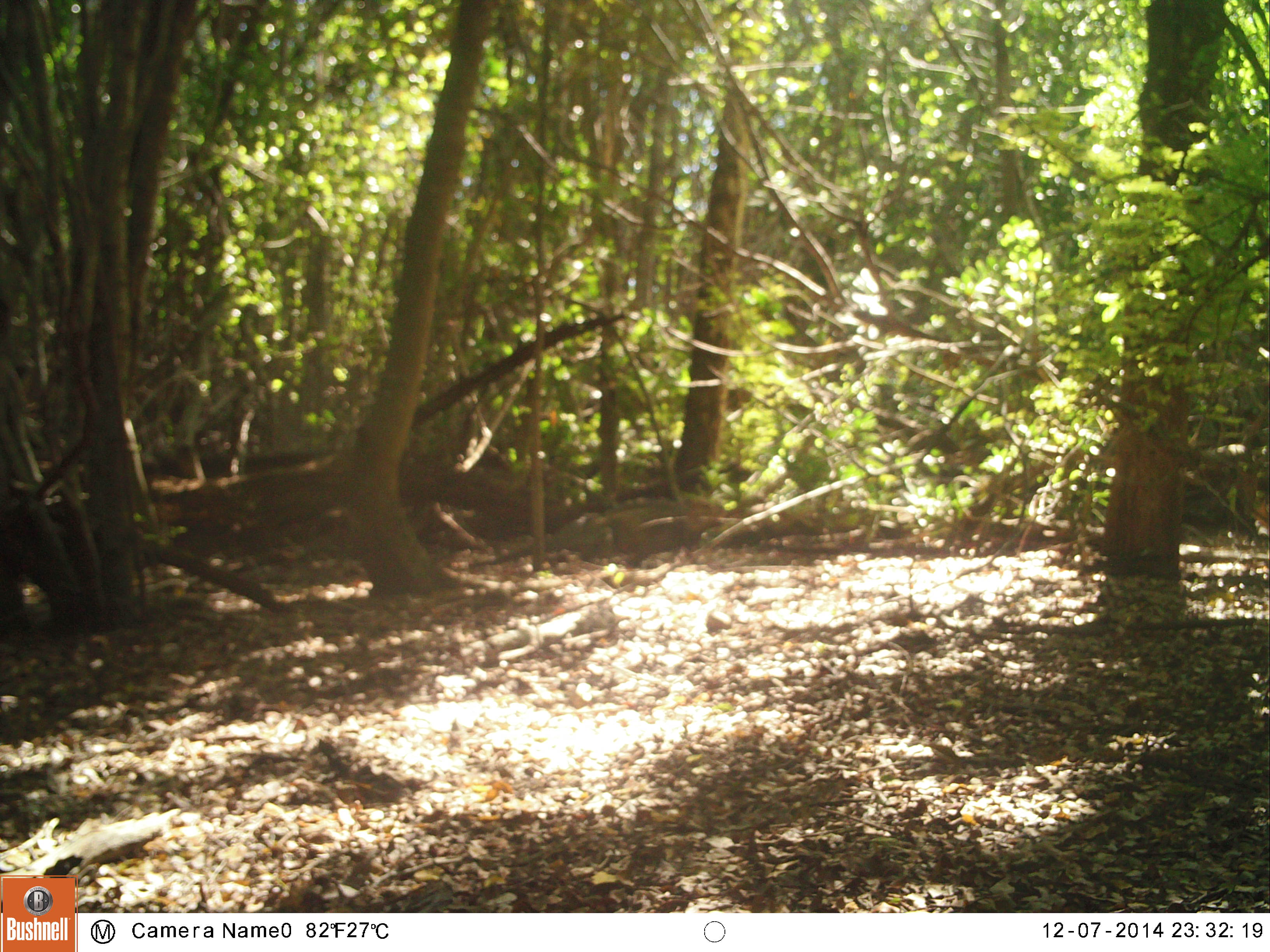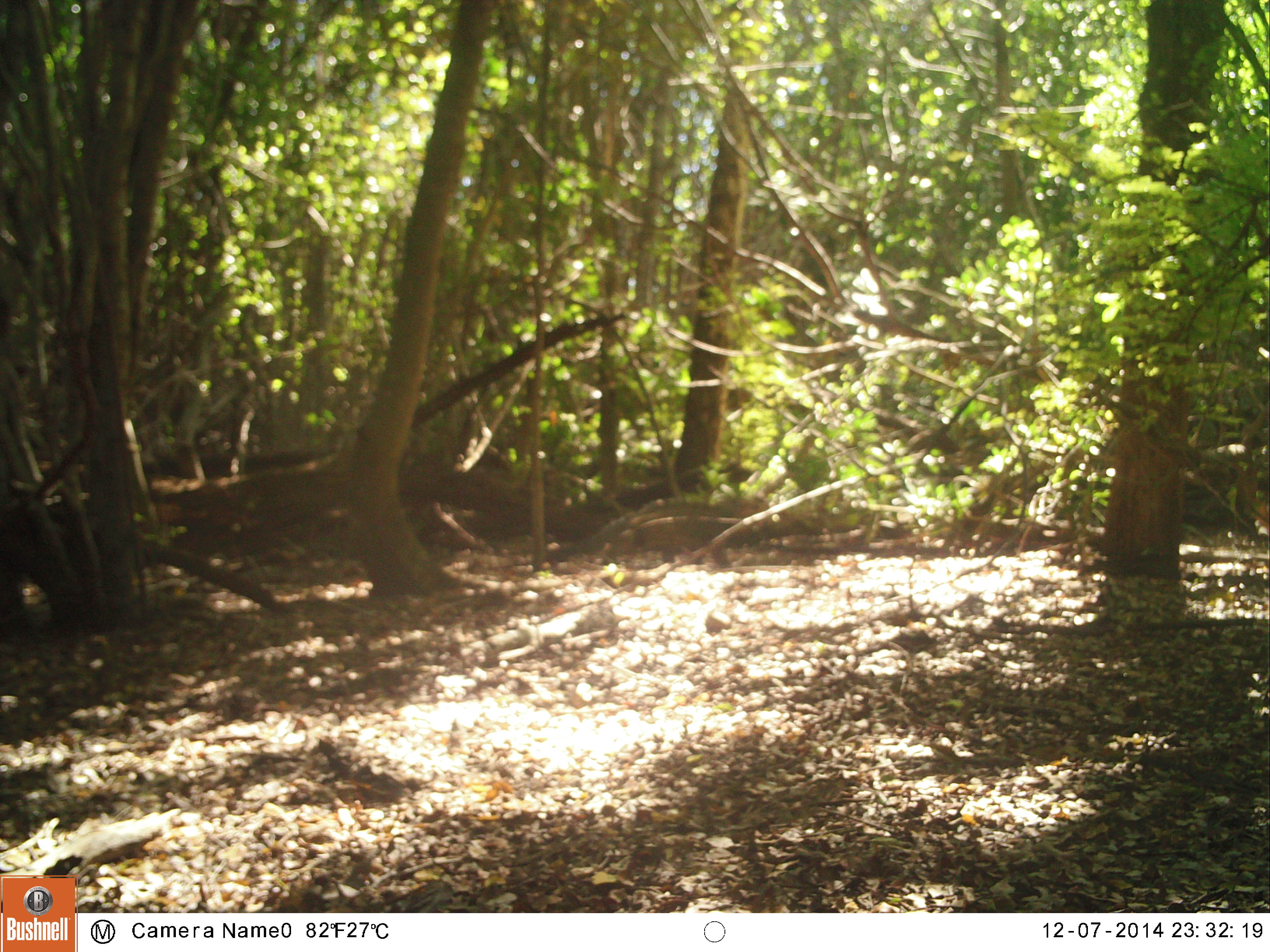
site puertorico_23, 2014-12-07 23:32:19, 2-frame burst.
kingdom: Animalia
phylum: Chordata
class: Reptilia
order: Squamata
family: Iguanidae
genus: Iguana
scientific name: Iguana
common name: typical iguanas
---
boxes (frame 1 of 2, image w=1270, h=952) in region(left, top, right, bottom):
iguana: region(458, 487, 728, 584)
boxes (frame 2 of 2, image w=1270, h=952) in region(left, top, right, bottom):
iguana: region(538, 494, 775, 563)